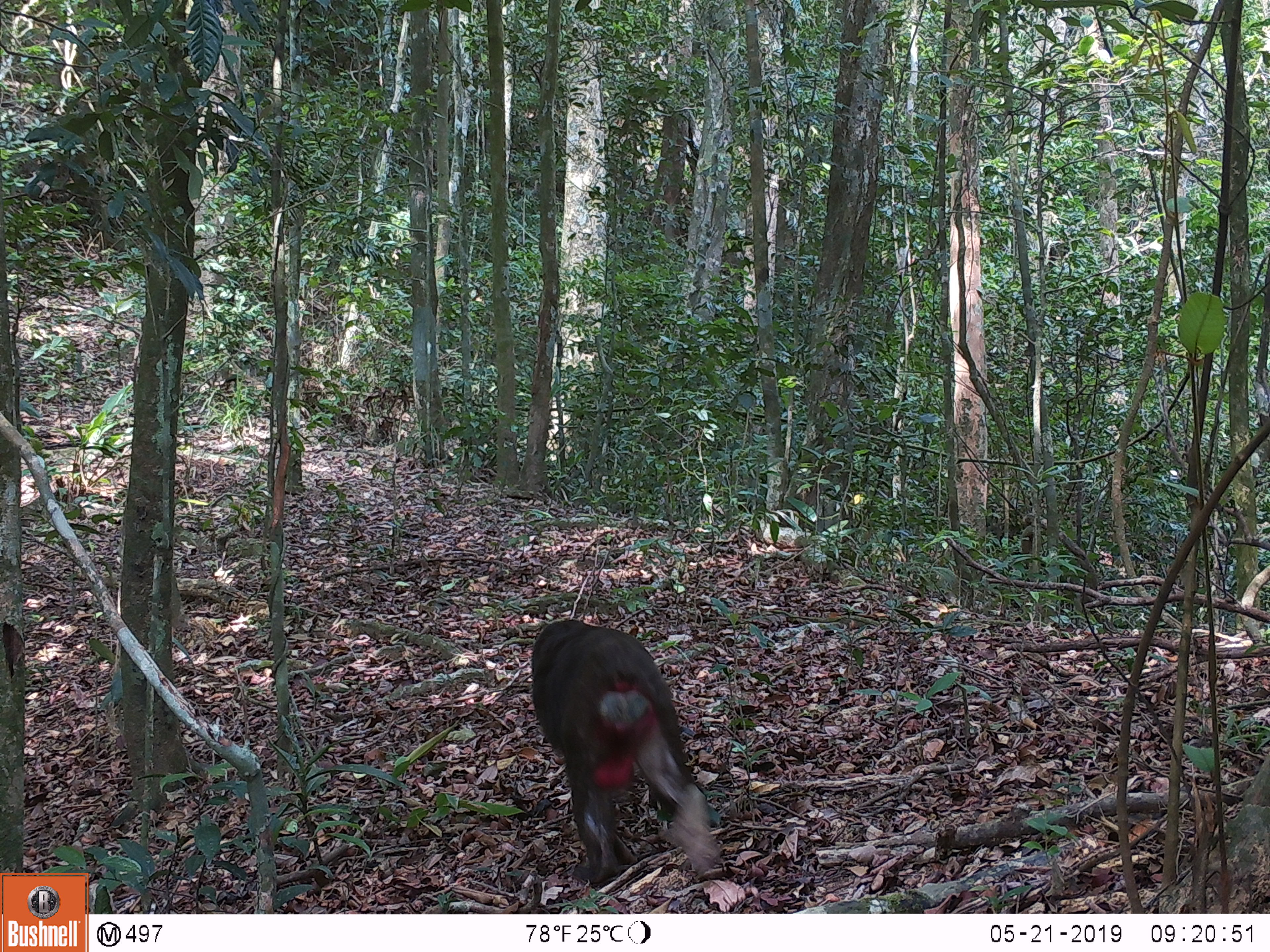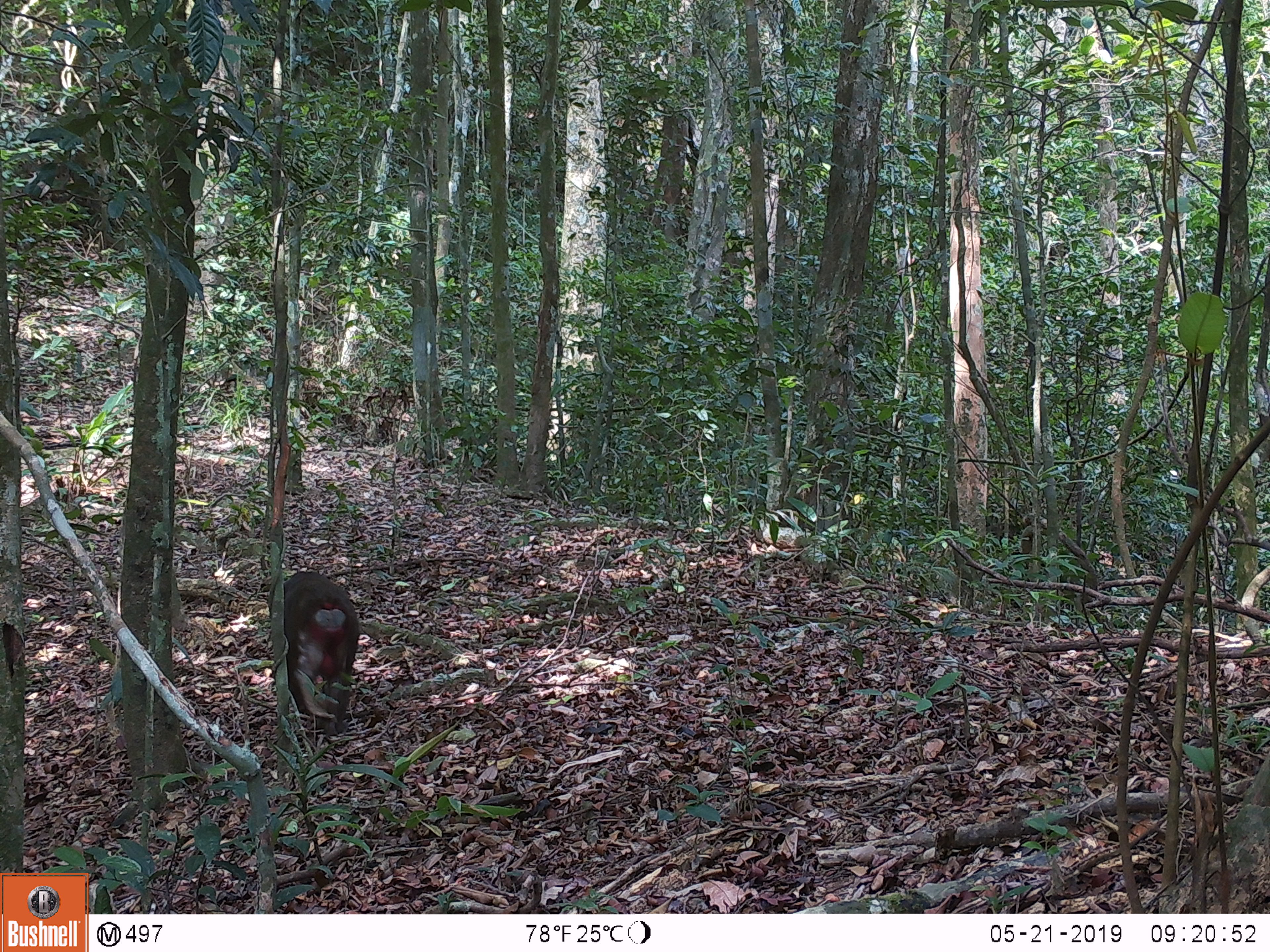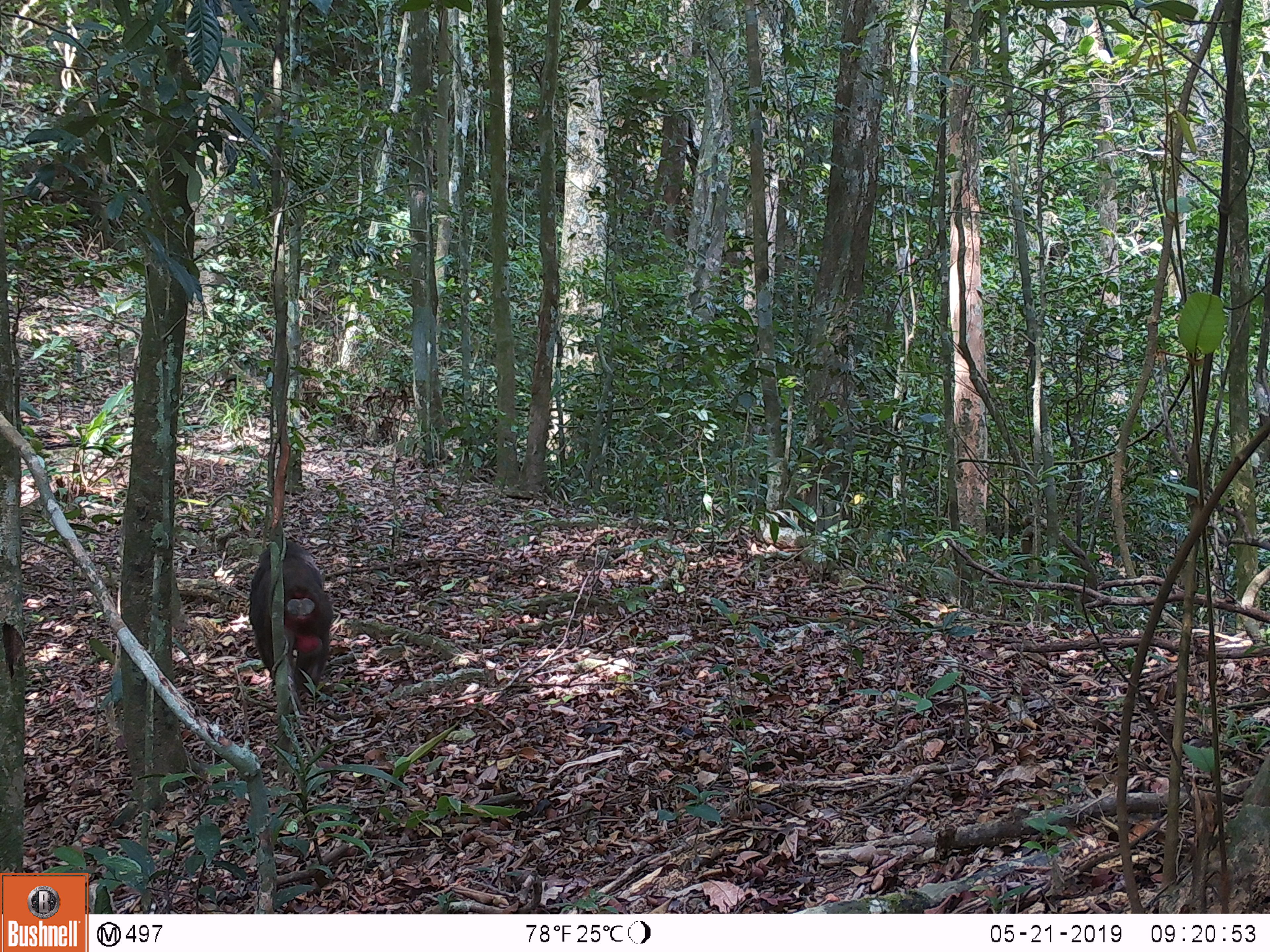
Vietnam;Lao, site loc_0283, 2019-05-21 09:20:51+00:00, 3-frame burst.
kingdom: Animalia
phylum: Chordata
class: Mammalia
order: Primates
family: Cercopithecidae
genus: Macaca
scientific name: Macaca arctoides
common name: stump-tailed macaque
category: stump tailed macaque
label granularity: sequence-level